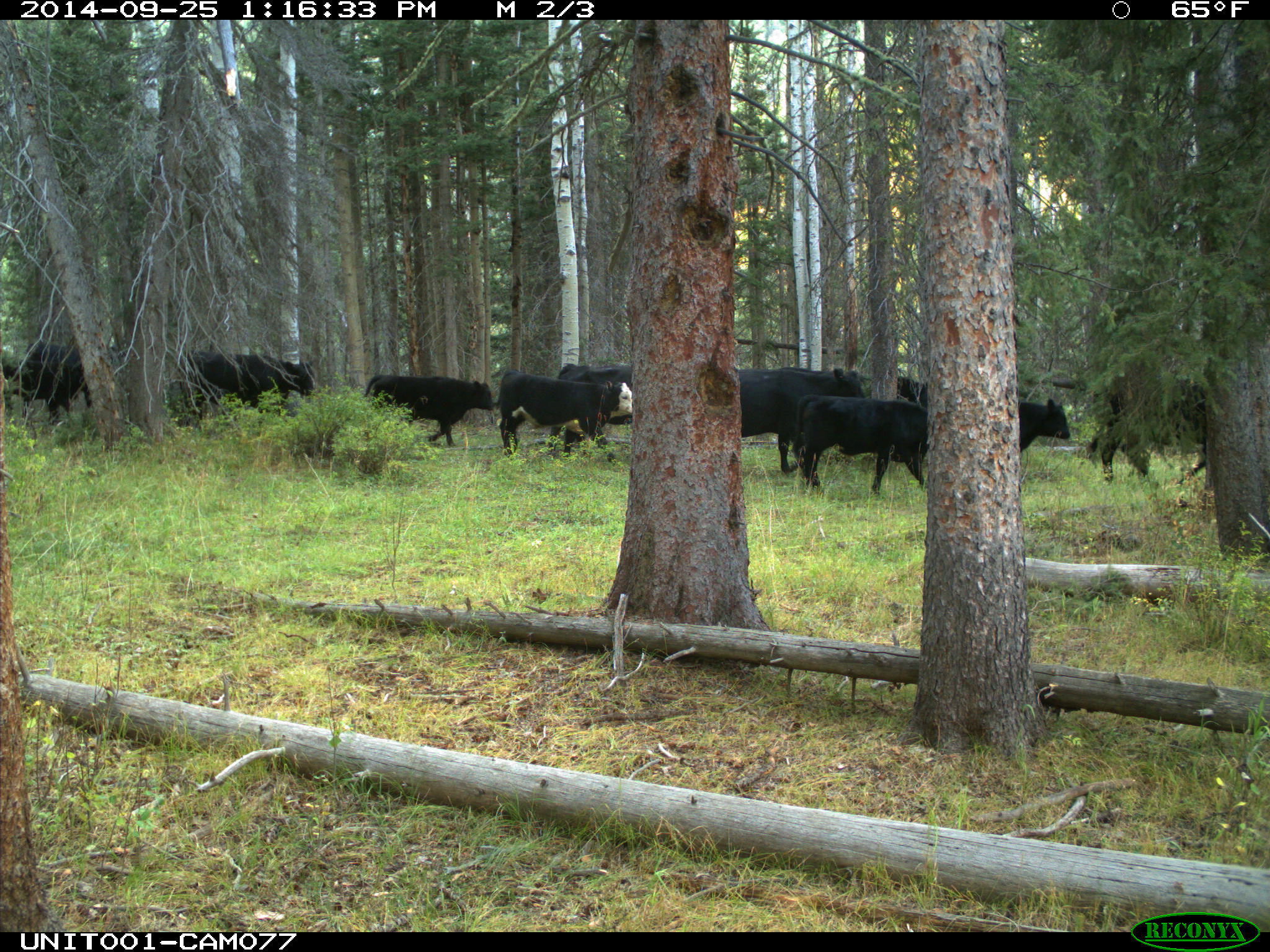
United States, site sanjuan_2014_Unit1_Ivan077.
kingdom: Animalia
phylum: Chordata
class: Mammalia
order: Artiodactyla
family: Bovidae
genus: Bos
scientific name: Bos taurus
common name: domestic cow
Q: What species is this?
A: Bos taurus (domestic cow).